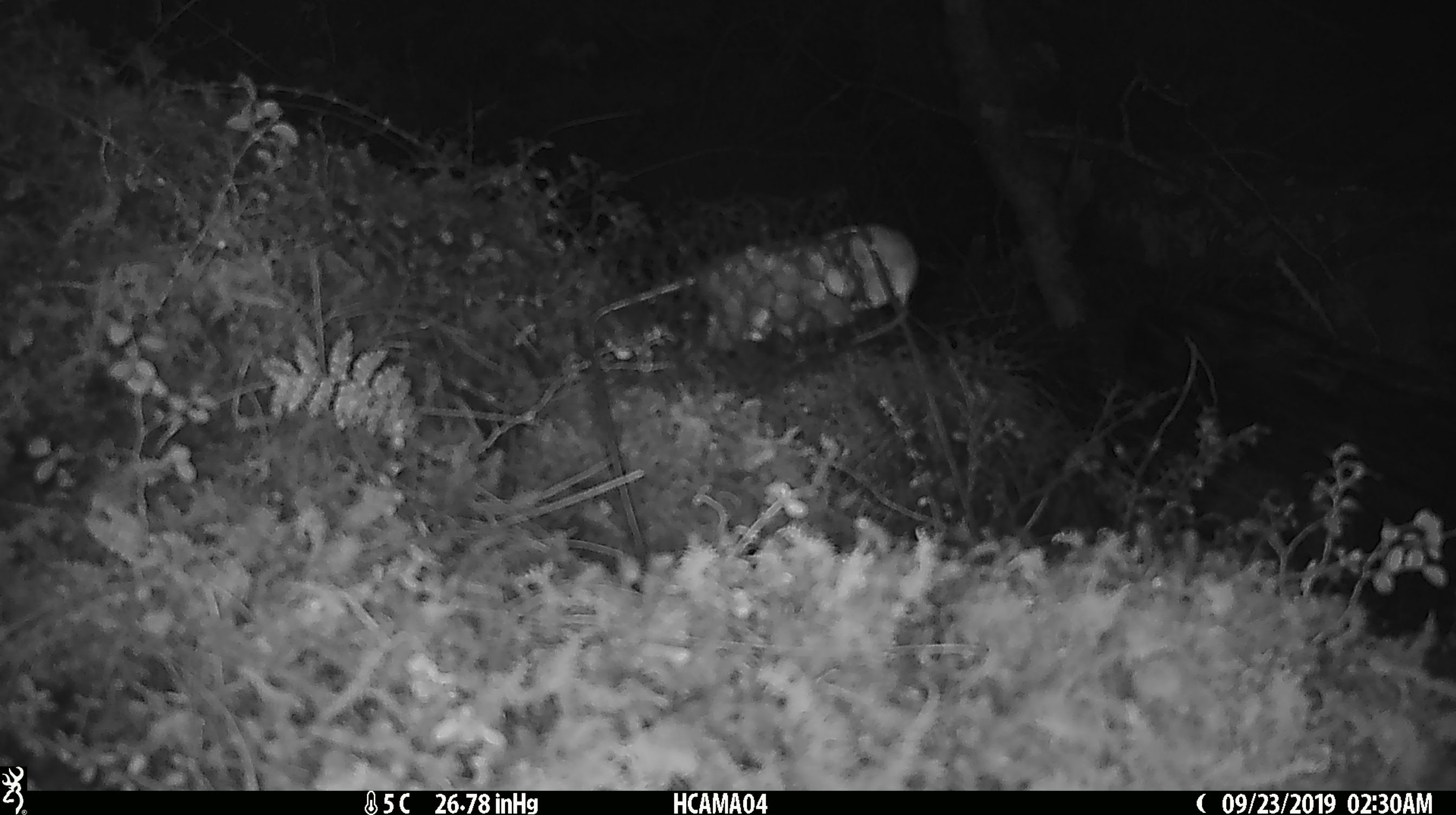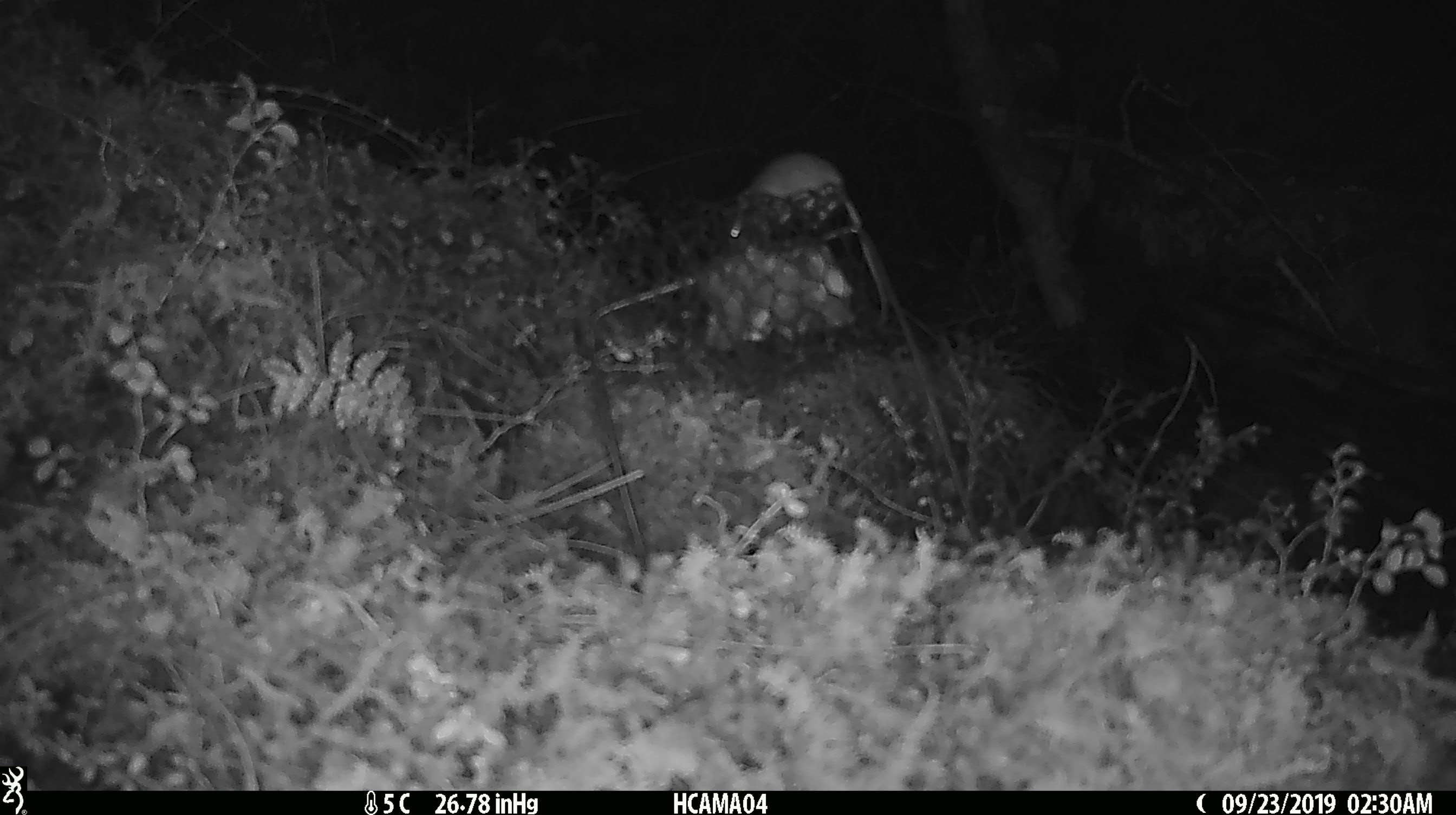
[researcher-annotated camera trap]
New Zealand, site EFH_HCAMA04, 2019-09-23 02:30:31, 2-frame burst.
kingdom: Animalia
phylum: Chordata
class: Mammalia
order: Rodentia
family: Muridae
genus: Mus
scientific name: Mus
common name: mouse